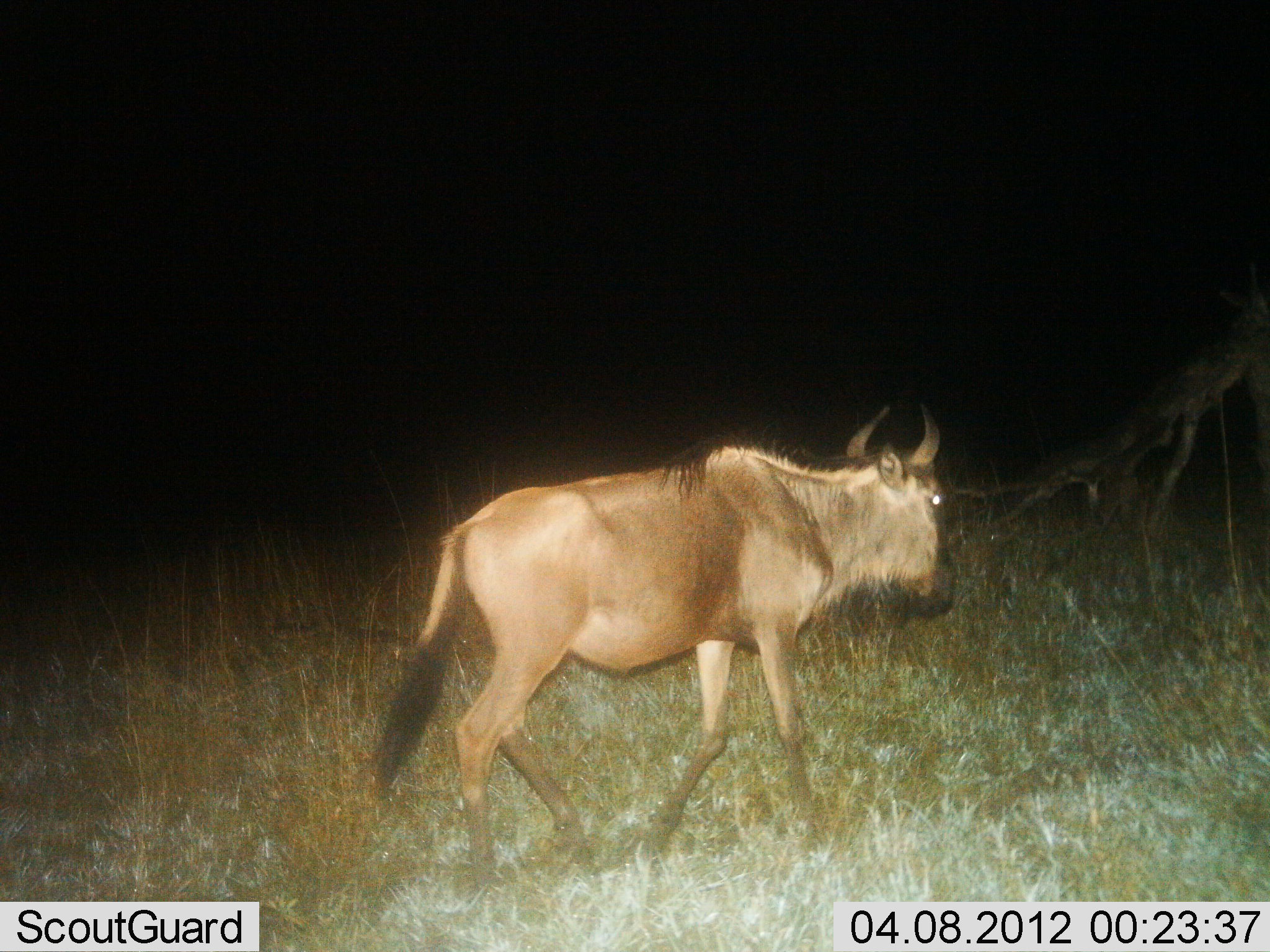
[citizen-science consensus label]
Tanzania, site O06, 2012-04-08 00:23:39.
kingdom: Animalia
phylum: Chordata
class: Mammalia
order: Artiodactyla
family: Bovidae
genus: Connochaetes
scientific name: Connochaetes taurinus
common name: blue wildebeest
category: wildebeest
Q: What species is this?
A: Wildebeest (blue wildebeest) (Connochaetes taurinus).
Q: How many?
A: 1.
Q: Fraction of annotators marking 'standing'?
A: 0%.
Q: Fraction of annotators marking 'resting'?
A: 0%.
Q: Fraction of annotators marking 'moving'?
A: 100%.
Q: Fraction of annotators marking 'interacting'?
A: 0%.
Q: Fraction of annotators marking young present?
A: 0%.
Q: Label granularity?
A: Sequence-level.